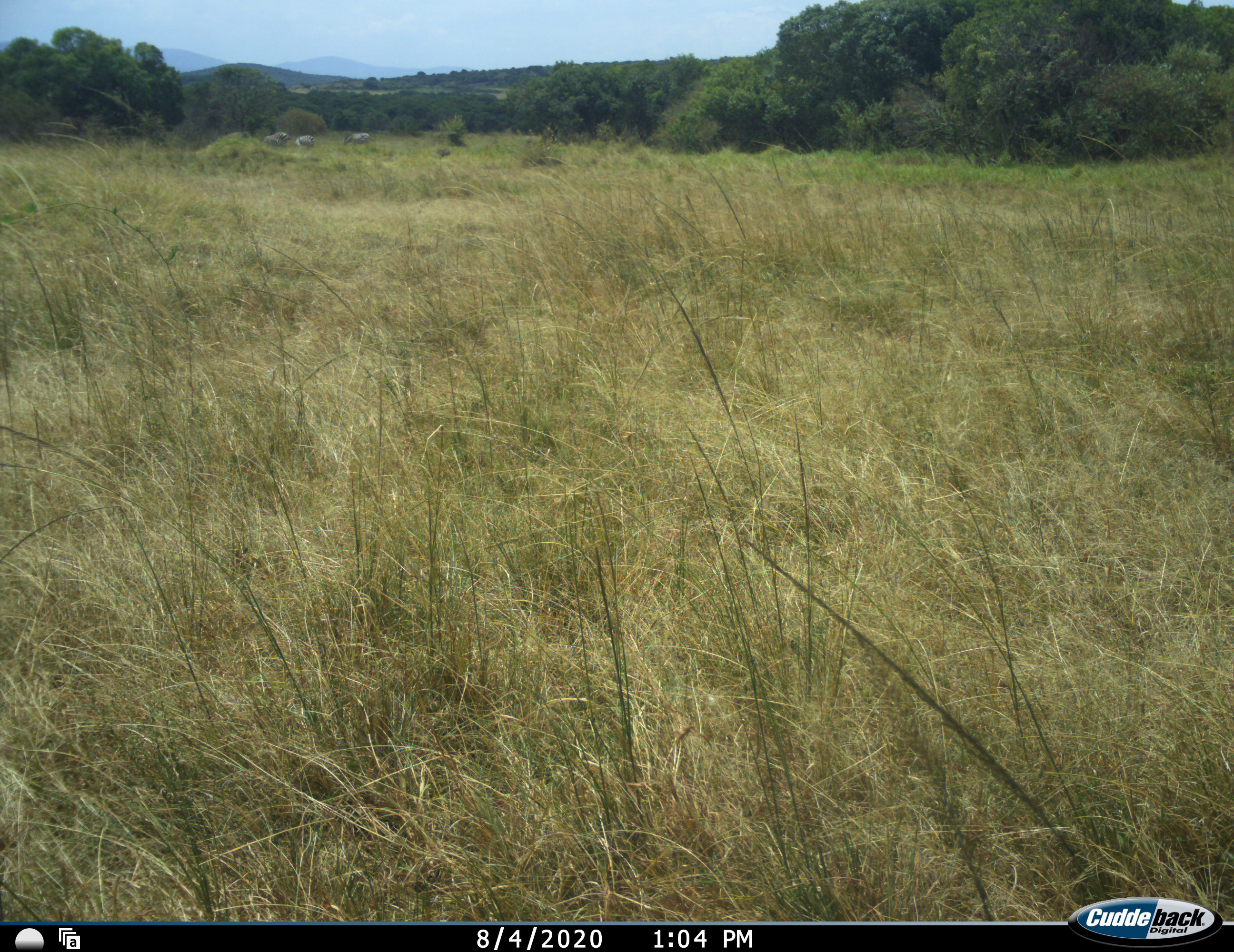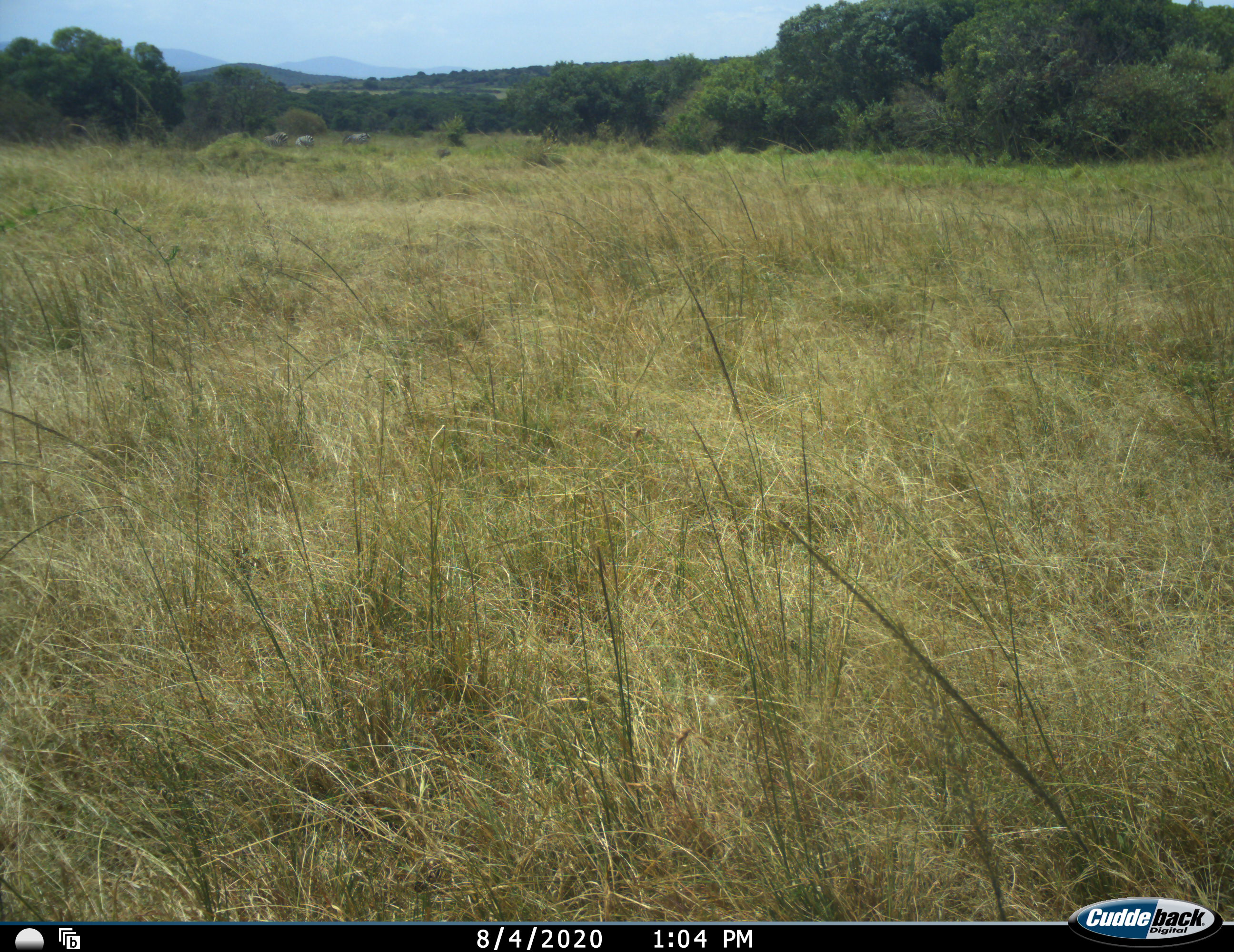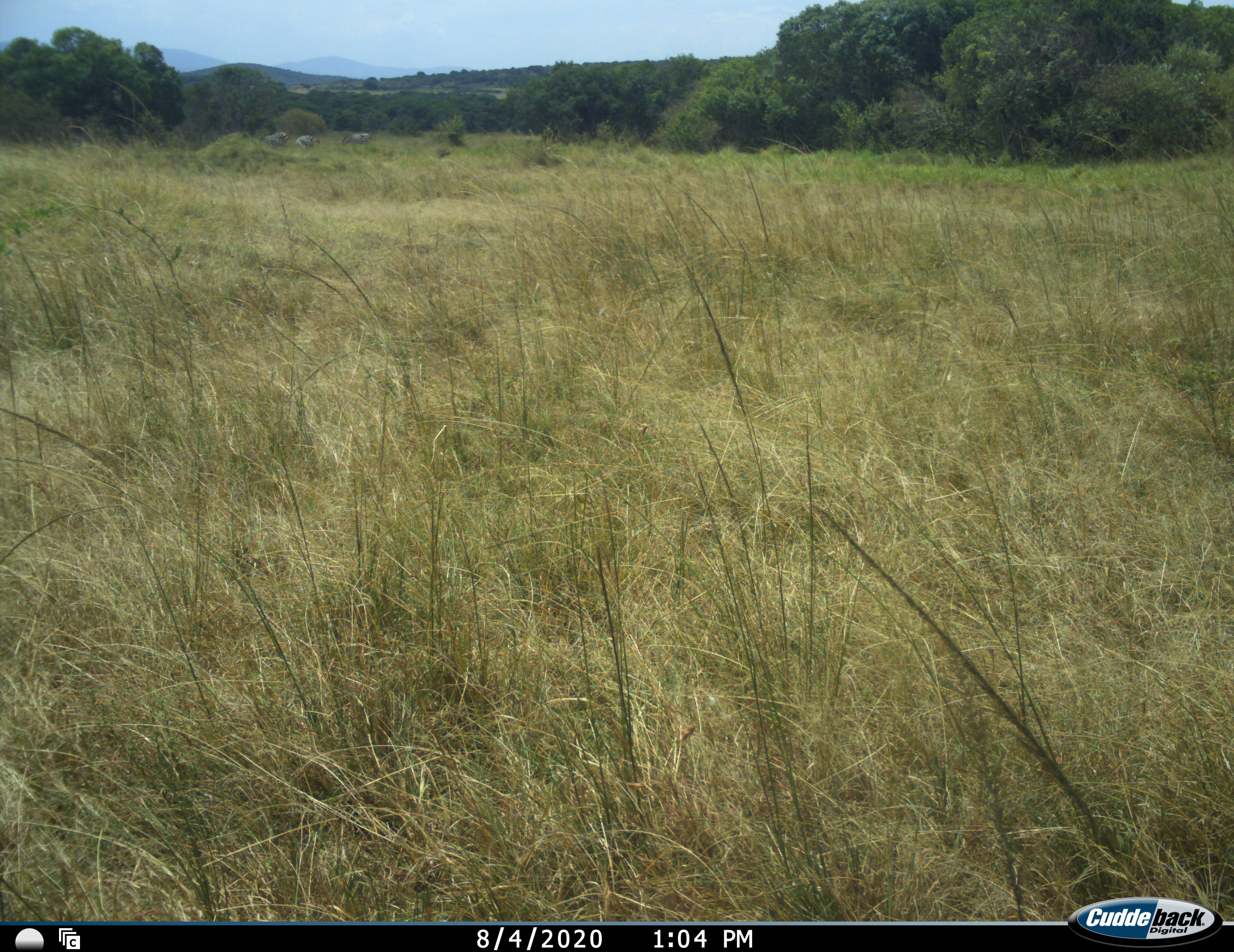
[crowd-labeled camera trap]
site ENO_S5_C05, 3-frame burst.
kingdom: Animalia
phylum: Chordata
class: Mammalia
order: Perissodactyla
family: Equidae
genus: Equus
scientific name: Equus quagga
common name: plains zebra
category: zebraplains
Zebraplains (plains zebra) (Equus quagga), count 3. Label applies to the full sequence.